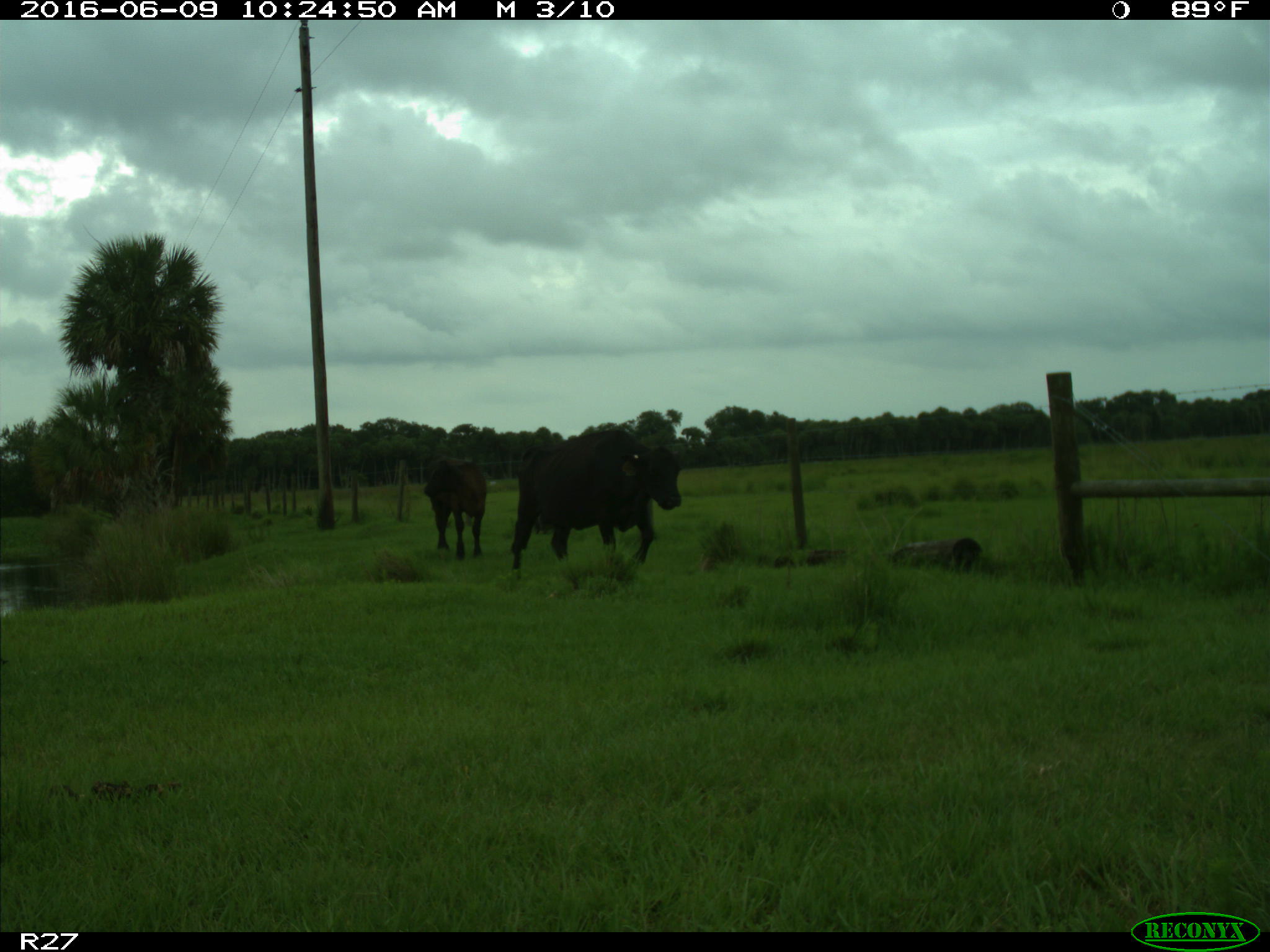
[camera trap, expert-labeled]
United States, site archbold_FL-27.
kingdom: Animalia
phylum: Chordata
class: Mammalia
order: Artiodactyla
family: Bovidae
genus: Bos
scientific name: Bos taurus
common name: domestic cow